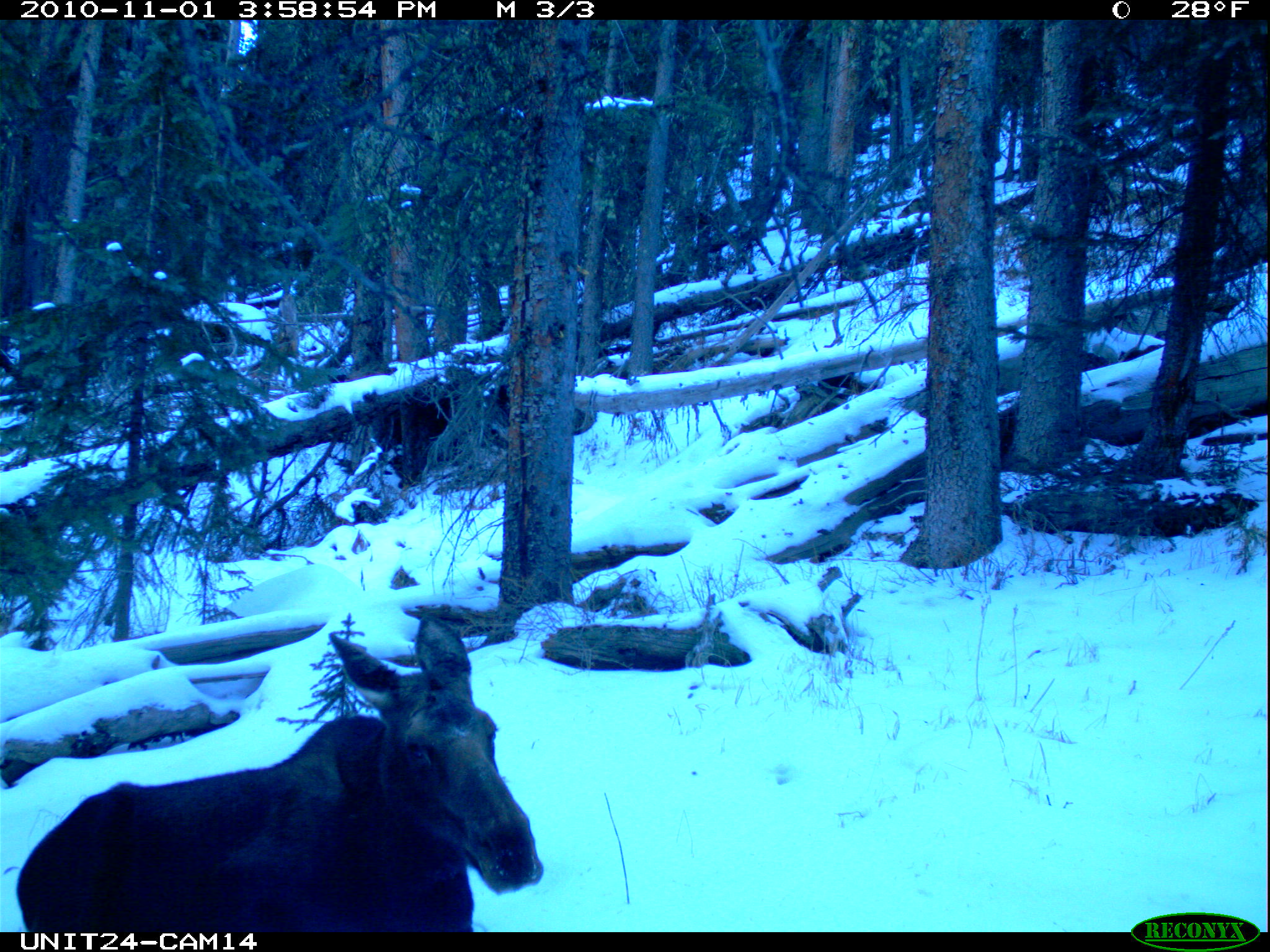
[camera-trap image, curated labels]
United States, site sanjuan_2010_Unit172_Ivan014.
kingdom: Animalia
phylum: Chordata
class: Mammalia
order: Artiodactyla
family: Cervidae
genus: Alces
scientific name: Alces alces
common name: moose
Alces alces (moose).